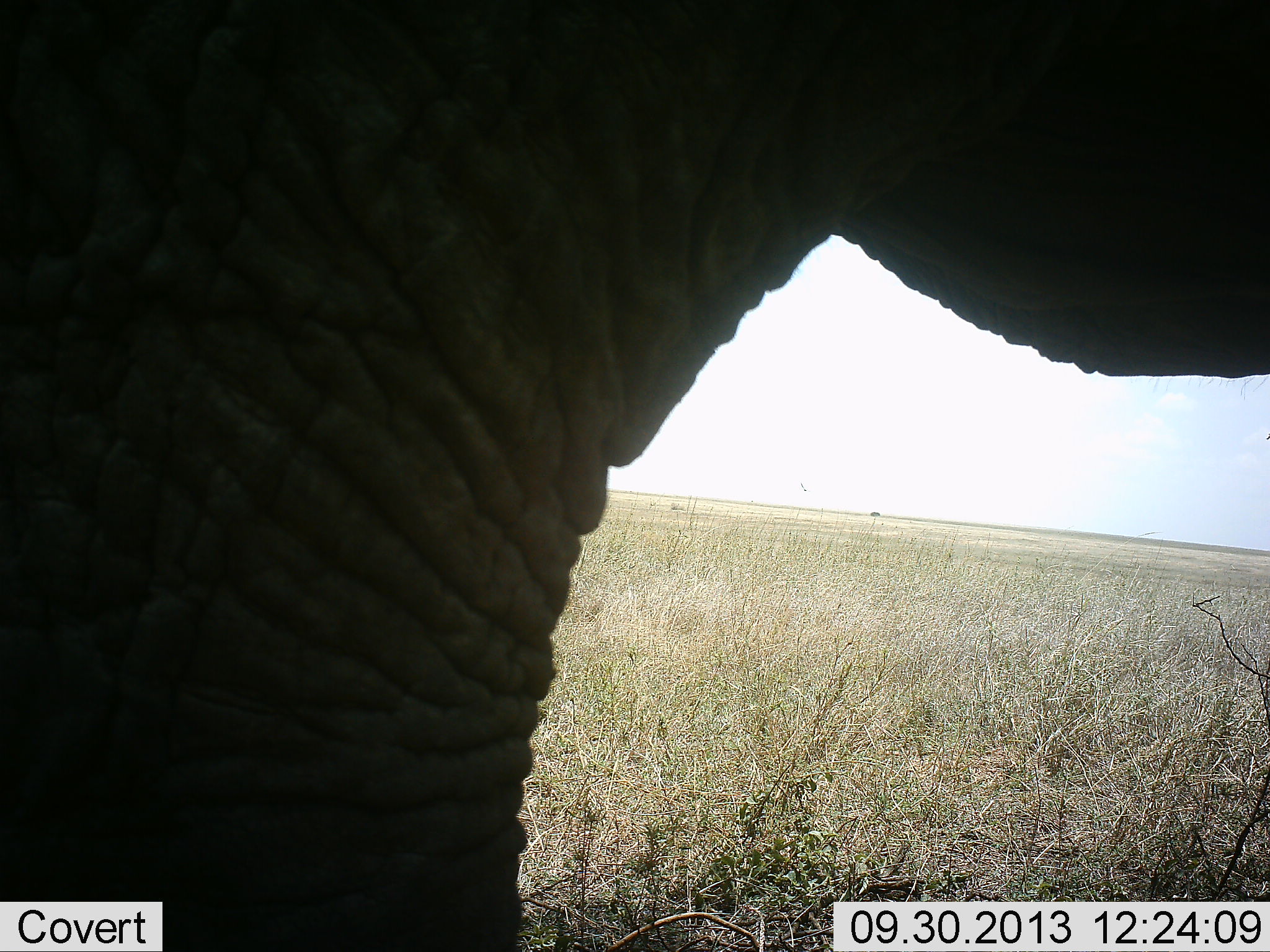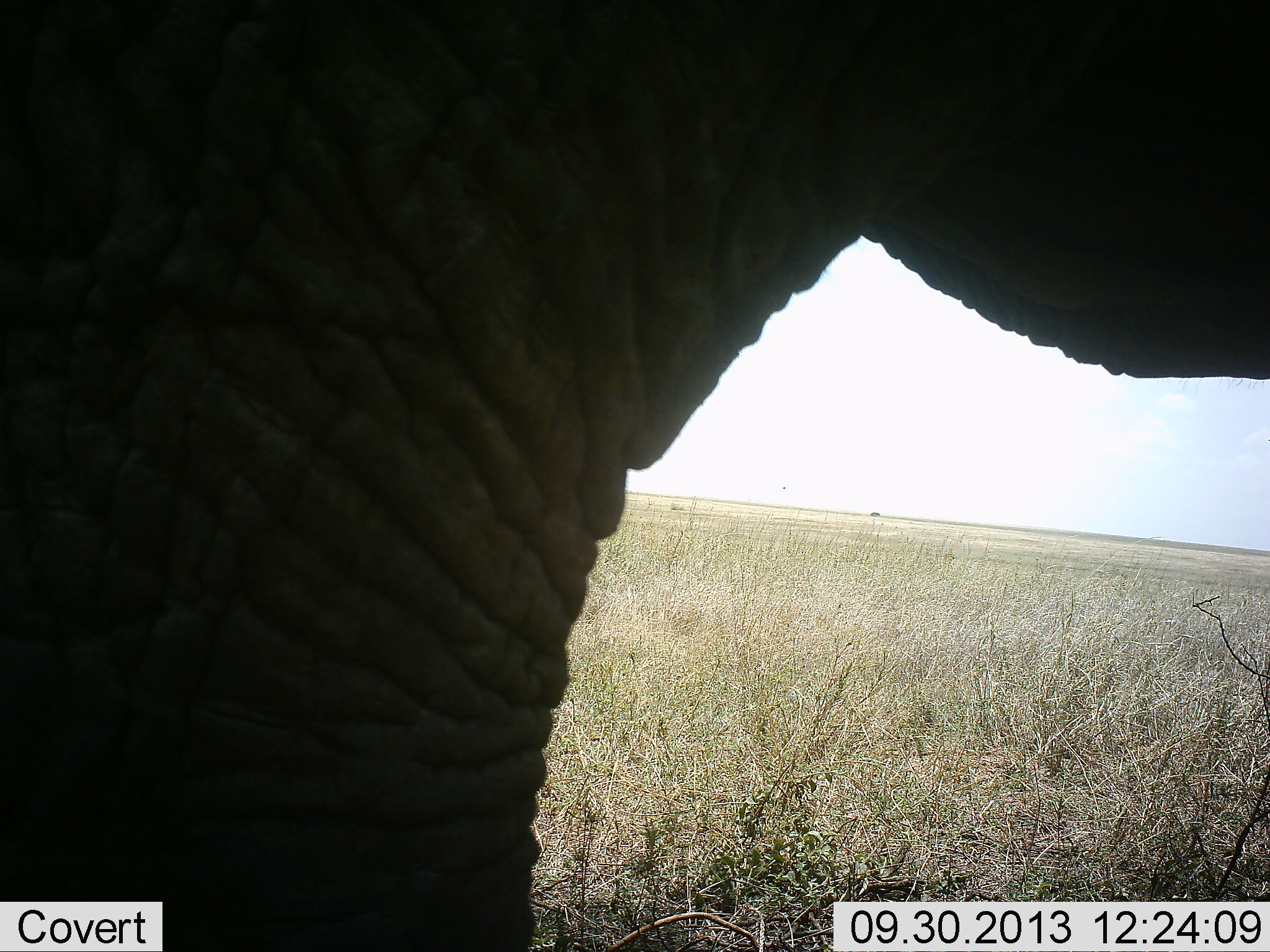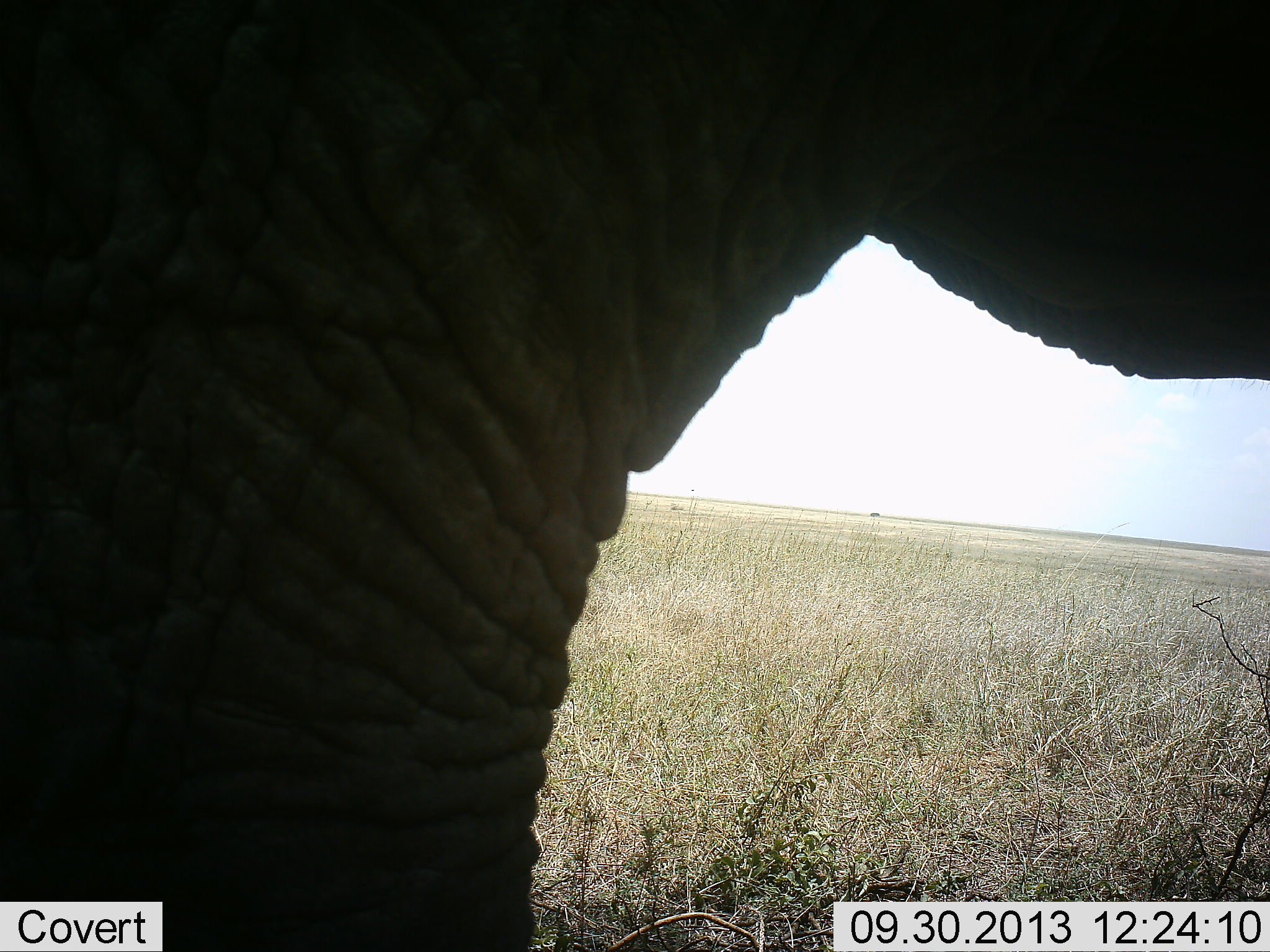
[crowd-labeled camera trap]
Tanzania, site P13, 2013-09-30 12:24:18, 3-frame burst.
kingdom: Animalia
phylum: Chordata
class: Mammalia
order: Proboscidea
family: Elephantidae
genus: Loxodonta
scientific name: Loxodonta africana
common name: african bush elephant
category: elephant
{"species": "elephant (african bush elephant) (Loxodonta africana)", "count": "1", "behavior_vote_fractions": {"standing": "100%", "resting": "0%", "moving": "0%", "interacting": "7%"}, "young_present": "0%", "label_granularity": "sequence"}